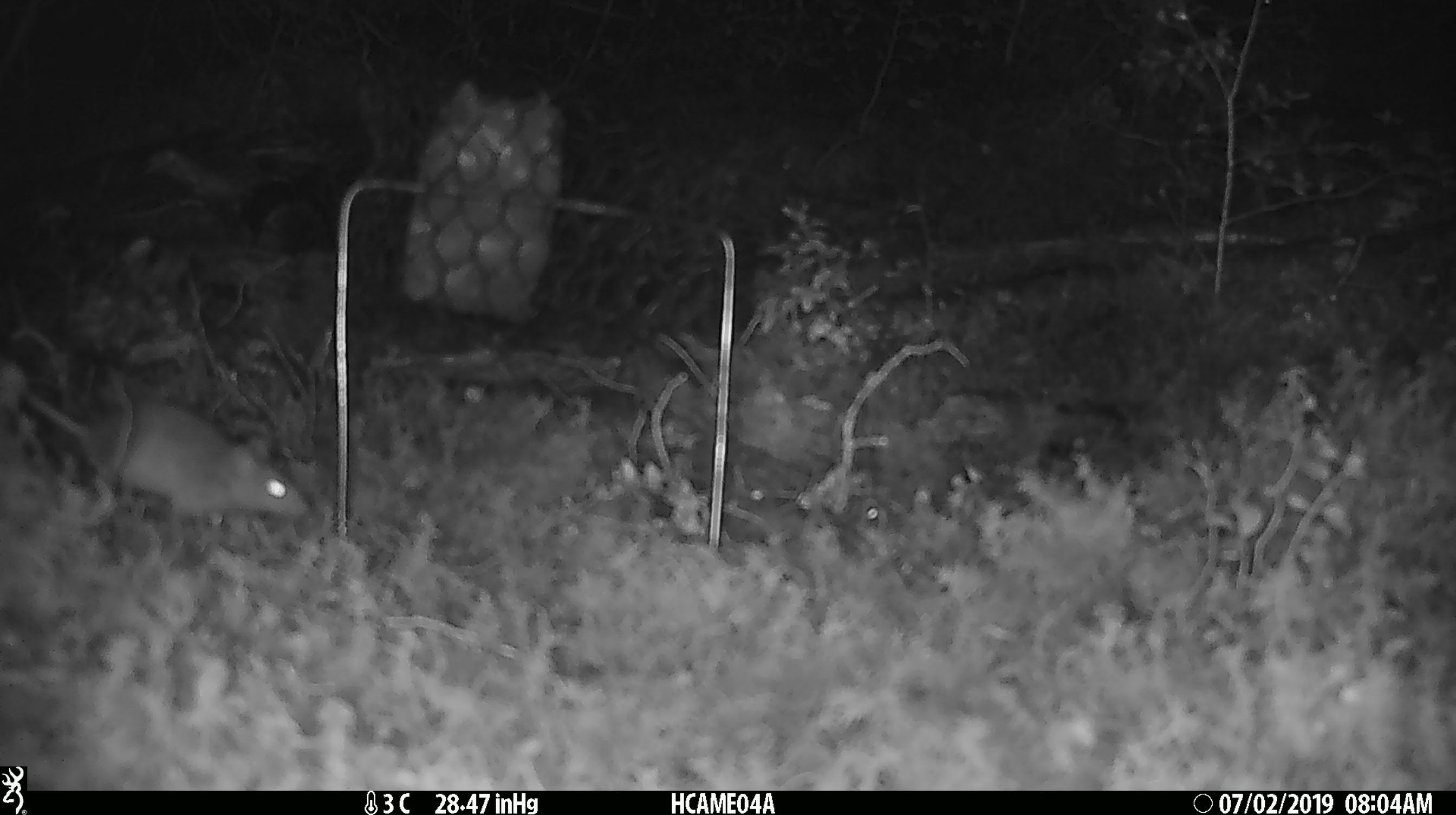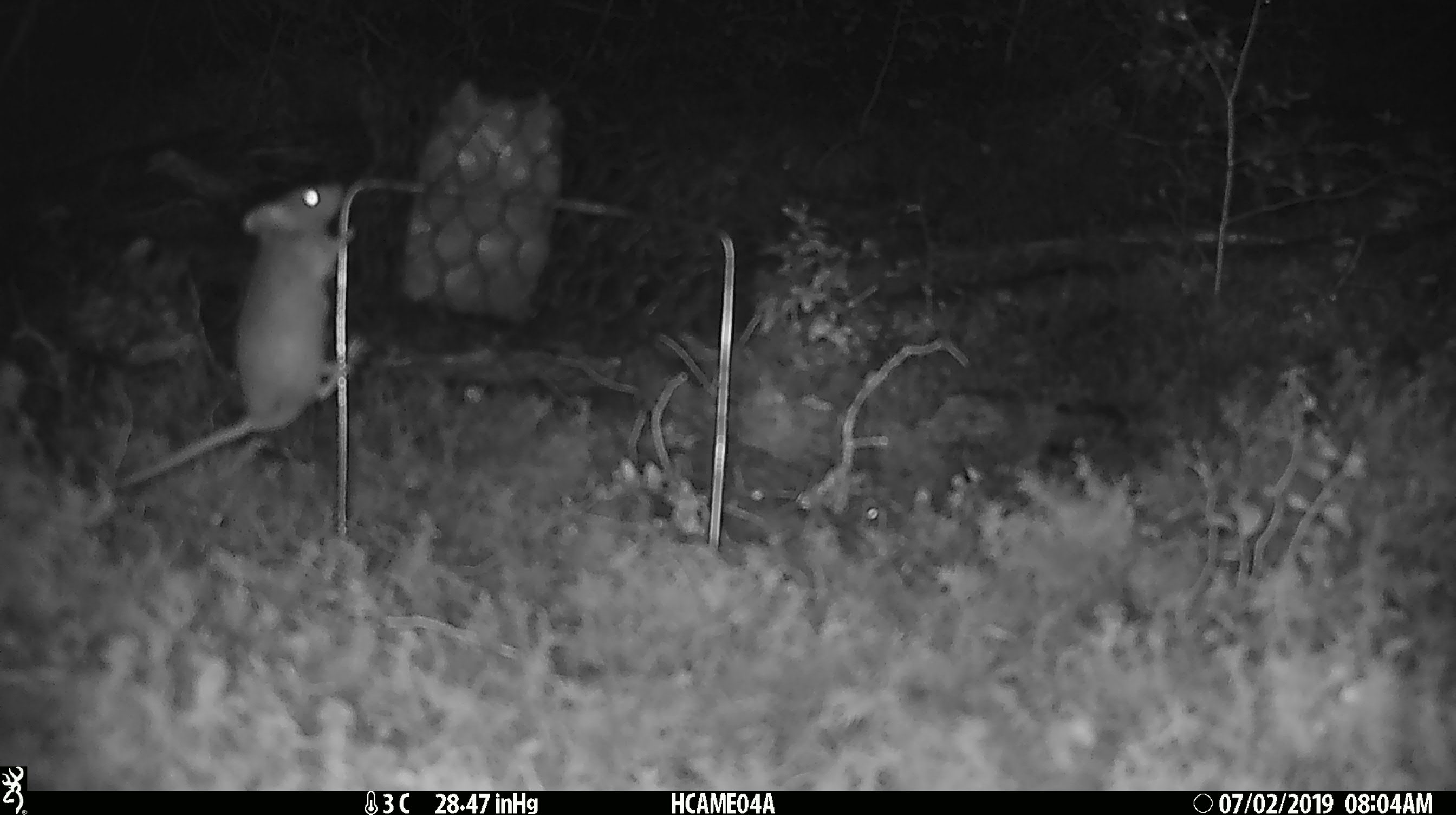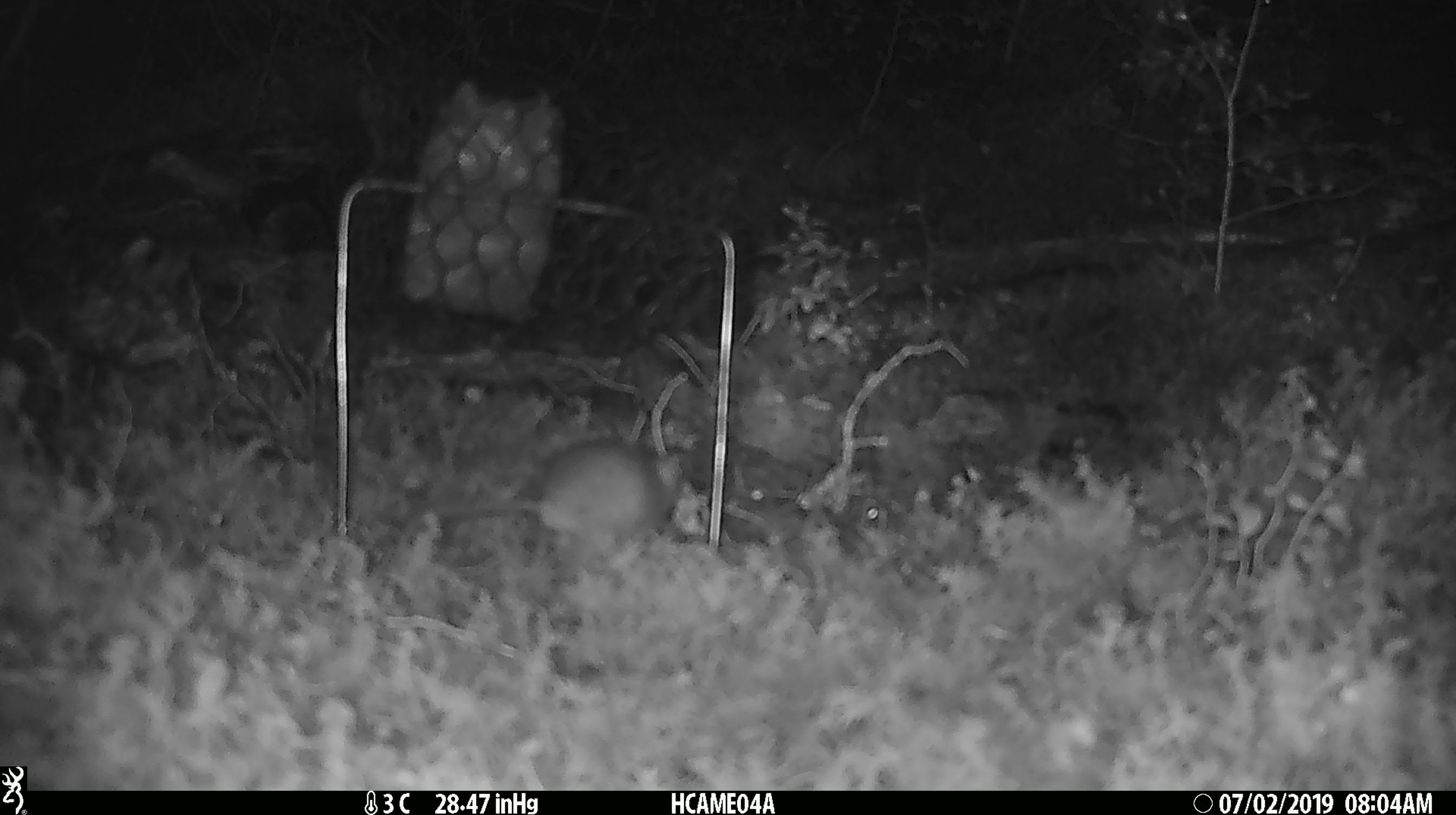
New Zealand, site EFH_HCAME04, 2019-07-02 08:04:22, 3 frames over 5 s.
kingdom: Animalia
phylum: Chordata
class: Mammalia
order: Rodentia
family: Muridae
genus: Mus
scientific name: Mus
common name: mouse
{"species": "mouse (Mus)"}